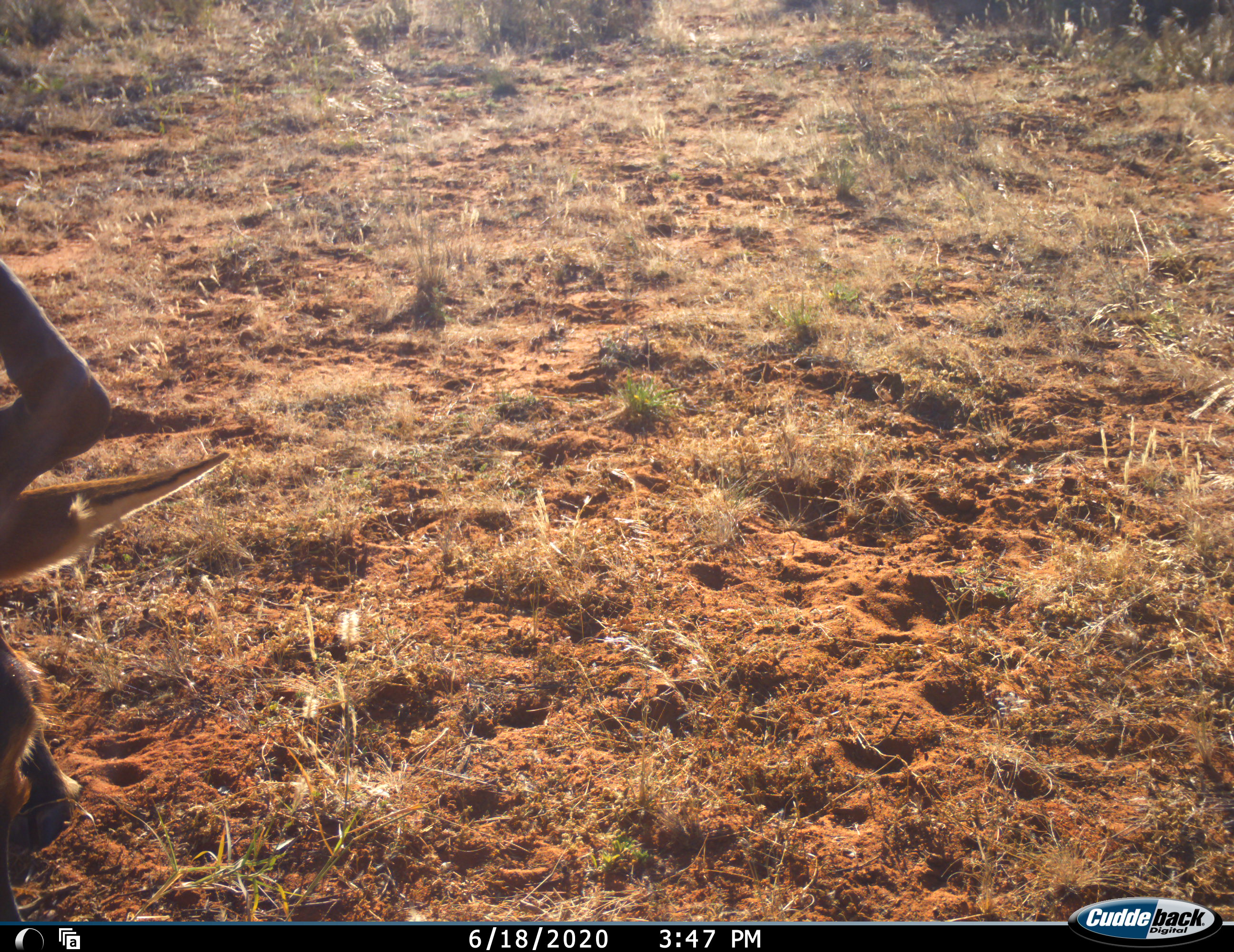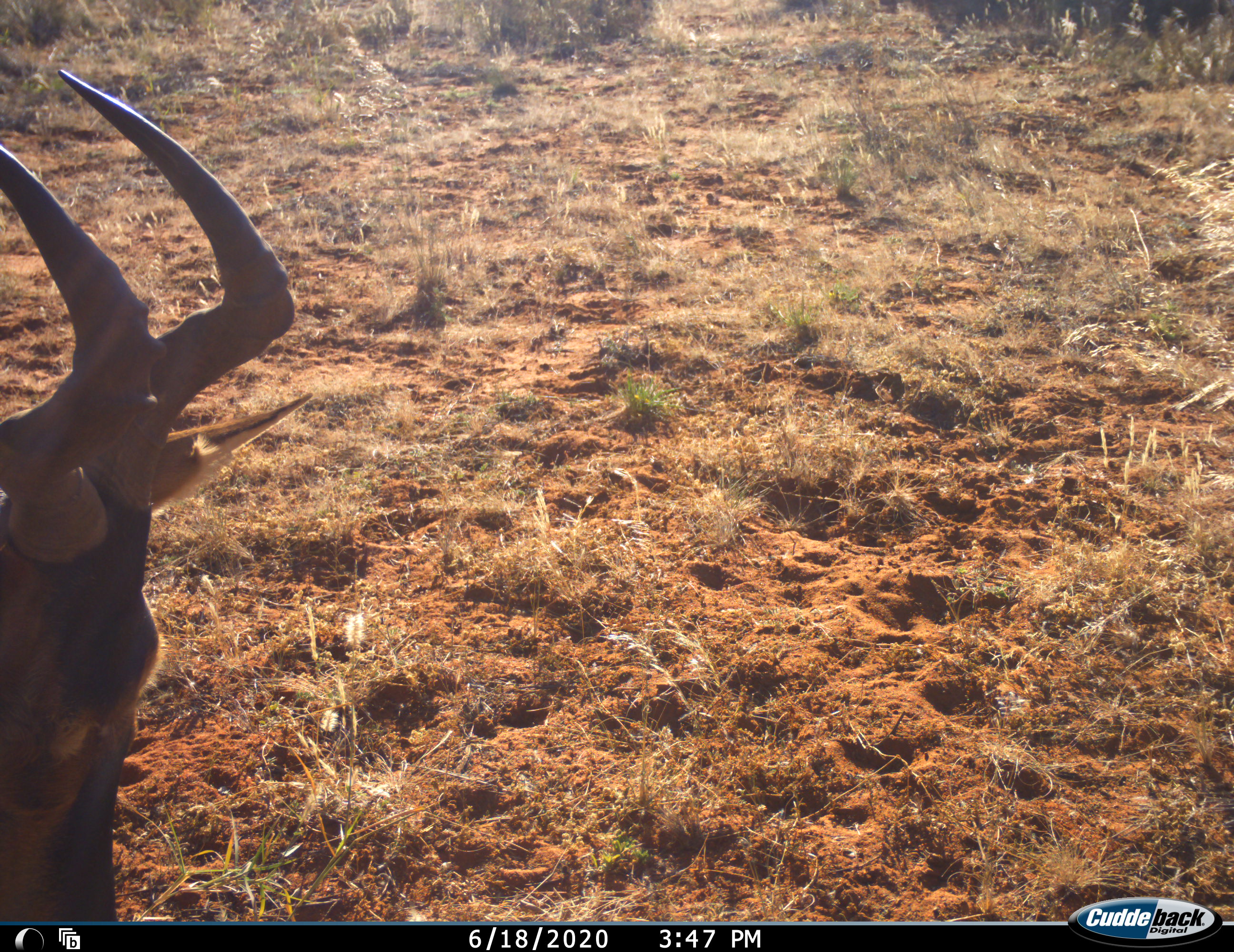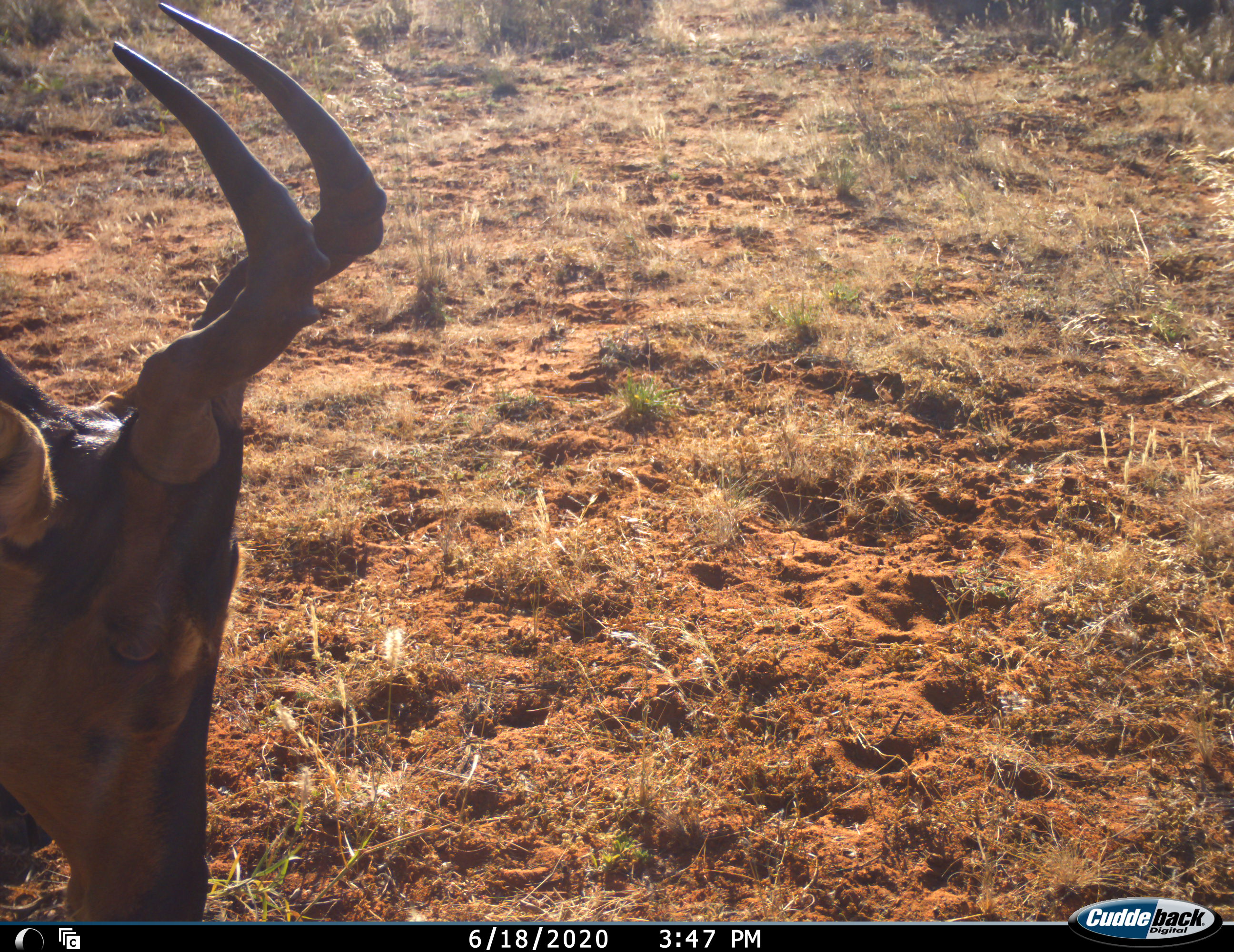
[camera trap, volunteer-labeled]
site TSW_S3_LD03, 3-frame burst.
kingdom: Animalia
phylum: Chordata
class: Mammalia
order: Artiodactyla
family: Bovidae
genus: Alcelaphus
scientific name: Alcelaphus buselaphus caama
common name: red hartebeest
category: hartebeestred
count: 1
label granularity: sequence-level